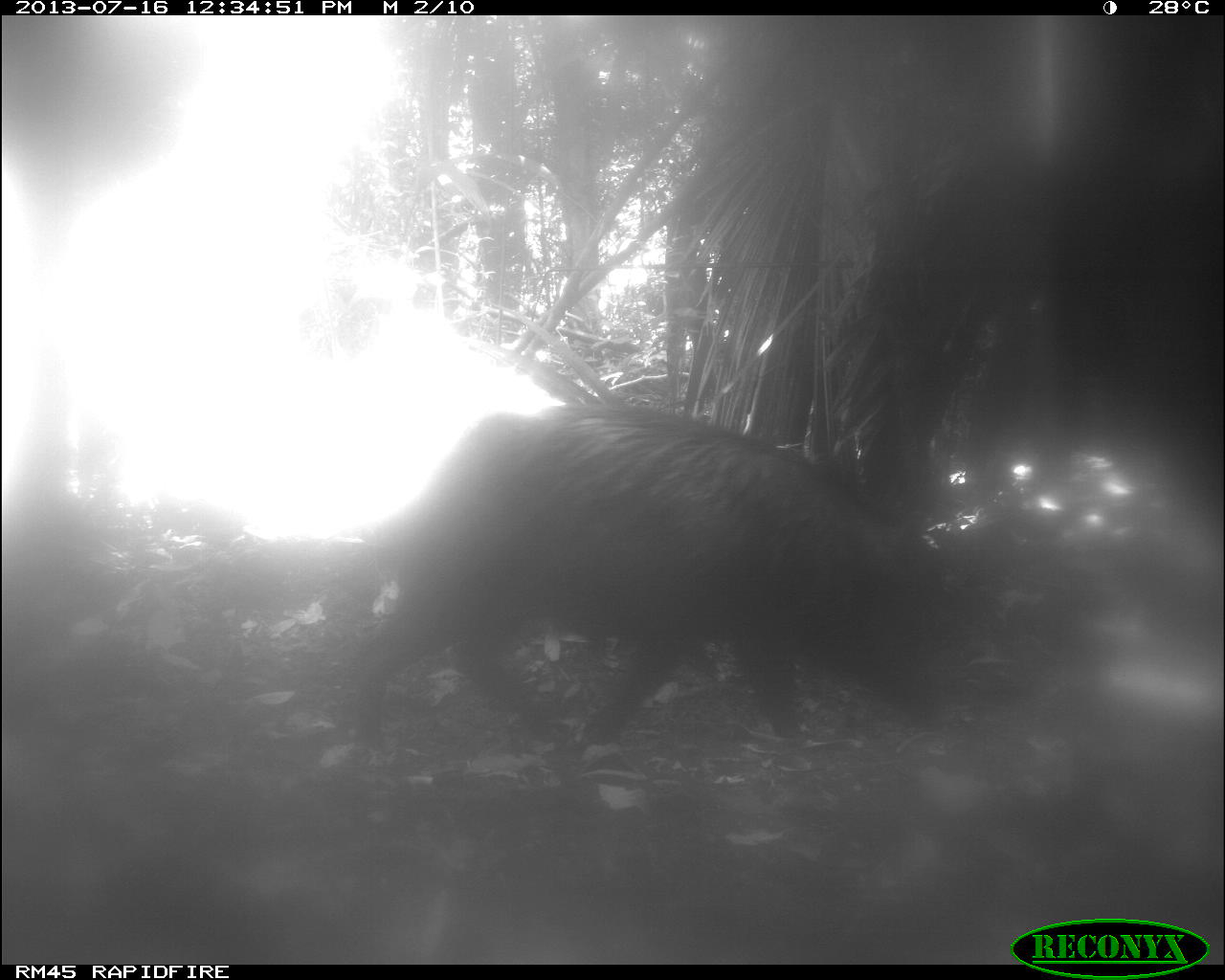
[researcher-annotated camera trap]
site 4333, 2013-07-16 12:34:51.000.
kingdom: Animalia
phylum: Chordata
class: Mammalia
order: Artiodactyla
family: Tayassuidae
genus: Tayassu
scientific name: Tayassu pecari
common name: white-lipped peccary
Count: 1.